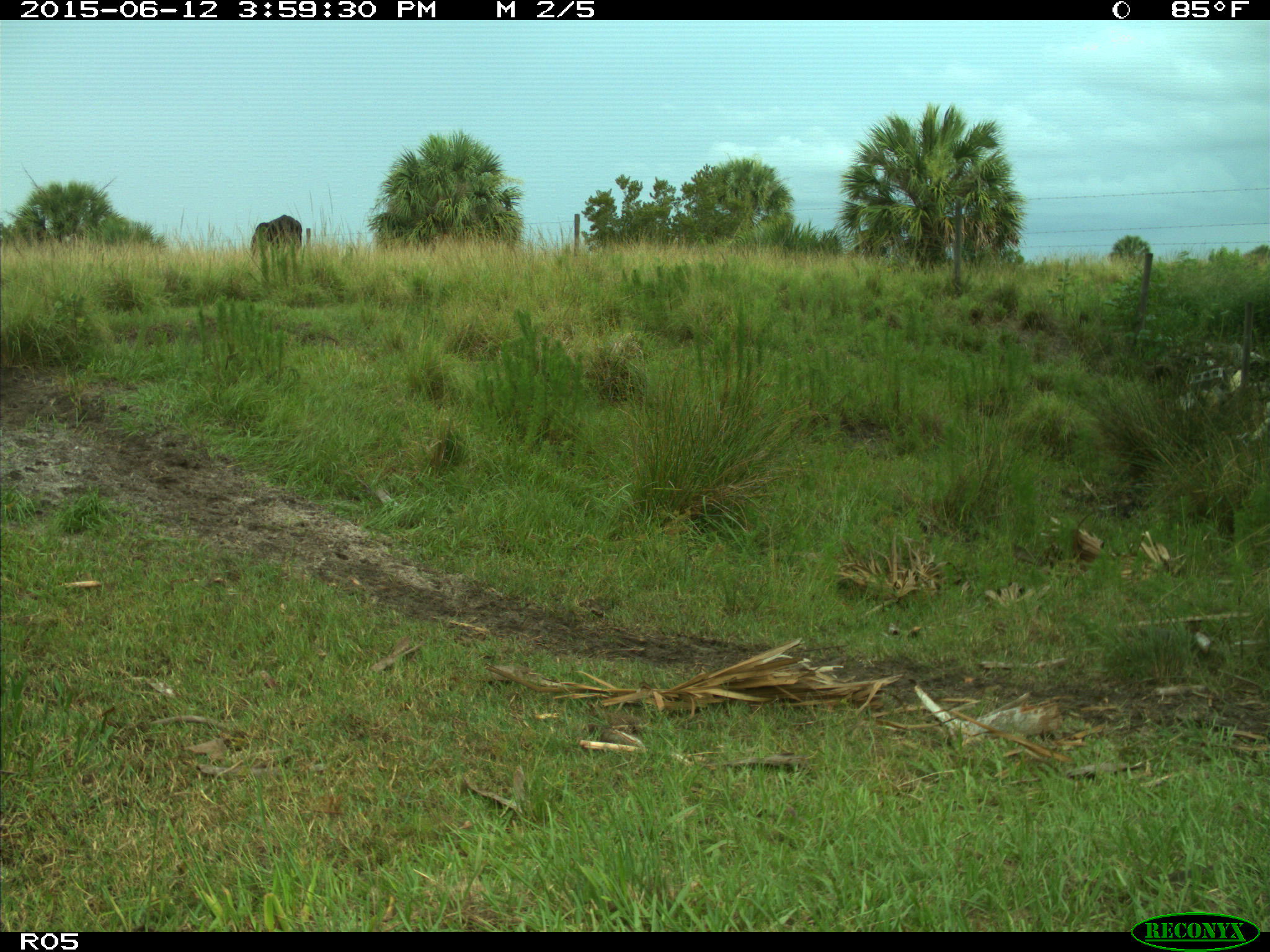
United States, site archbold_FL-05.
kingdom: Animalia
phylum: Chordata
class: Mammalia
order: Artiodactyla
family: Bovidae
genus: Bos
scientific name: Bos taurus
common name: domestic cow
Bos taurus (domestic cow).